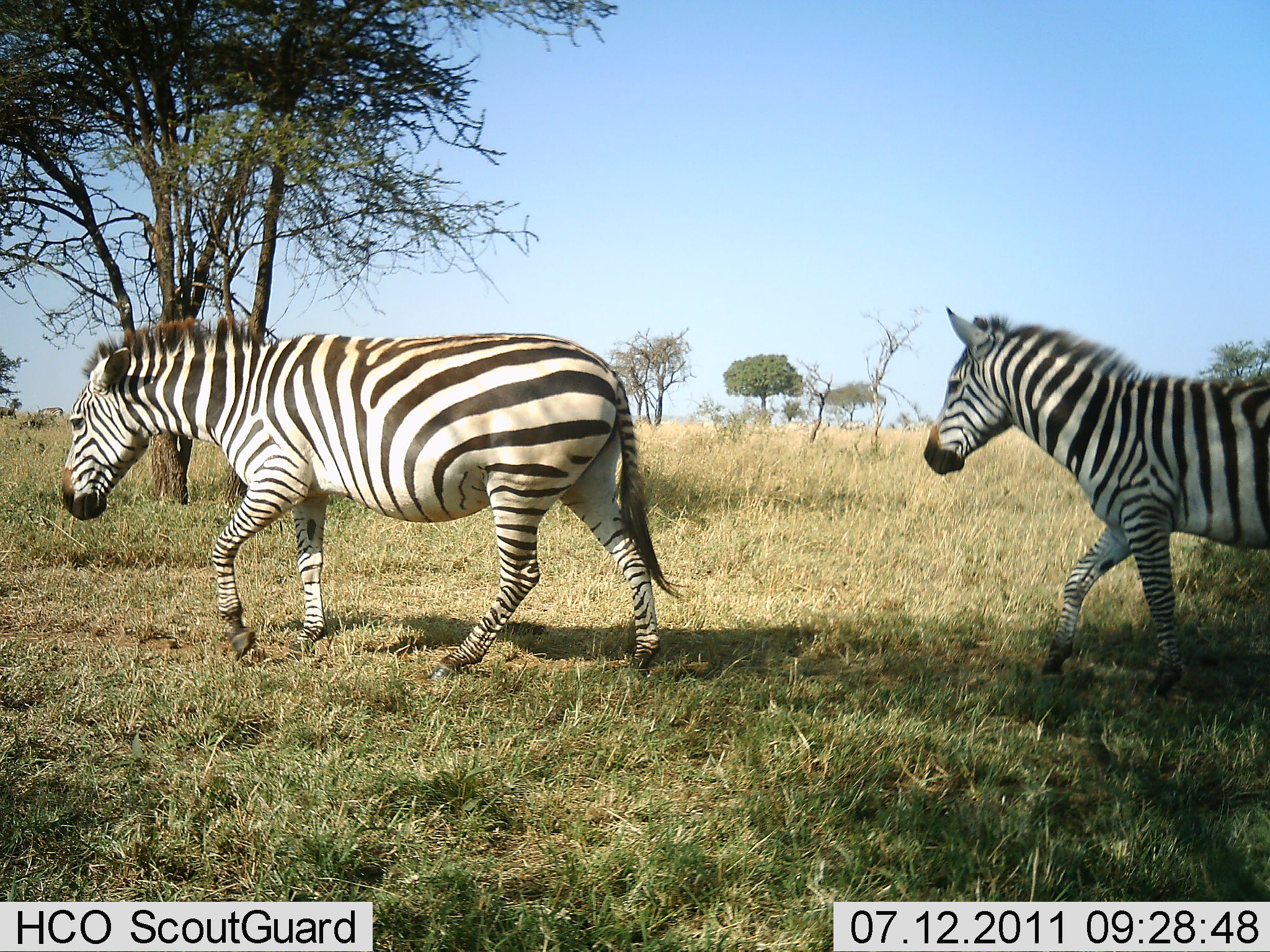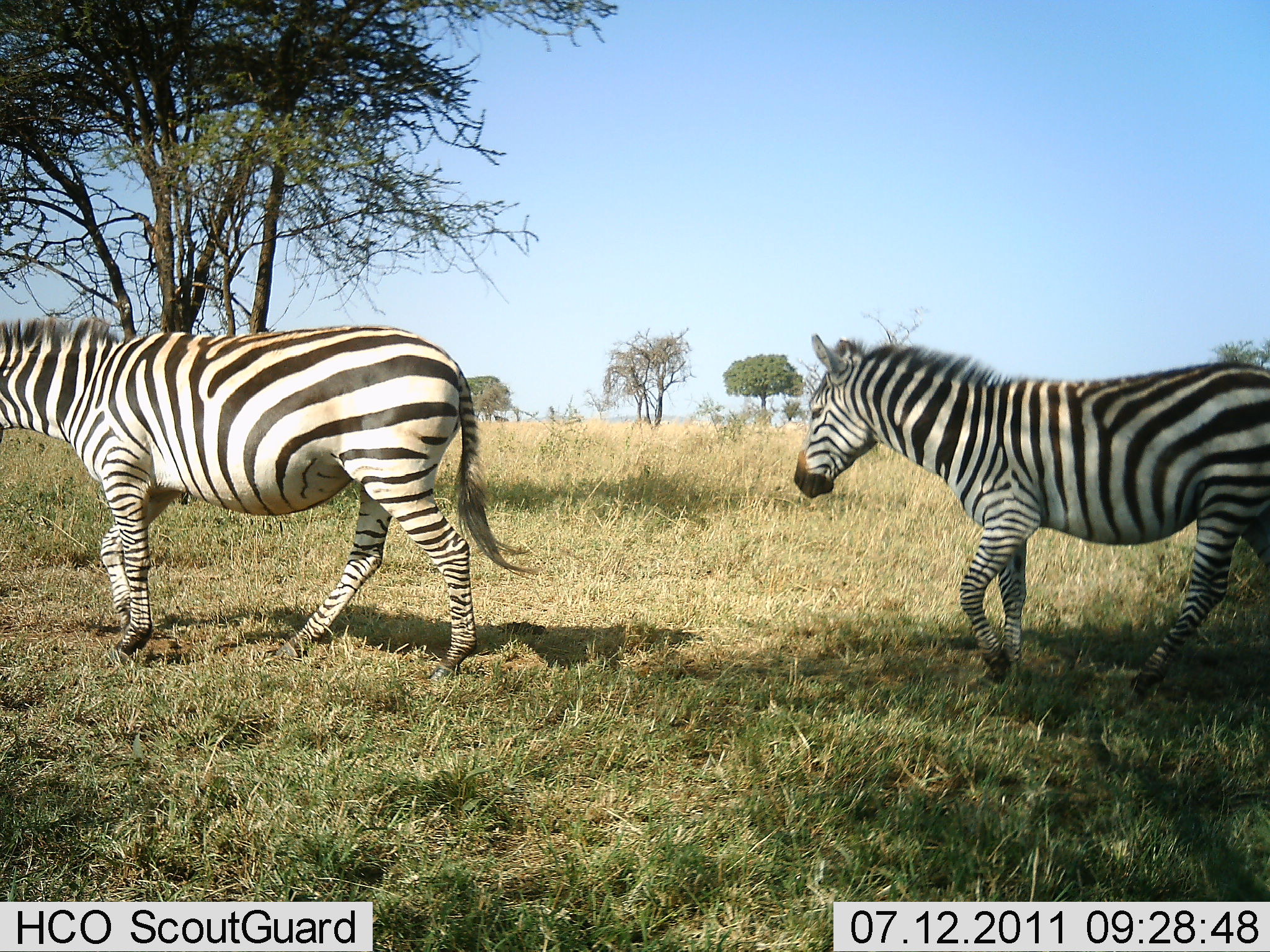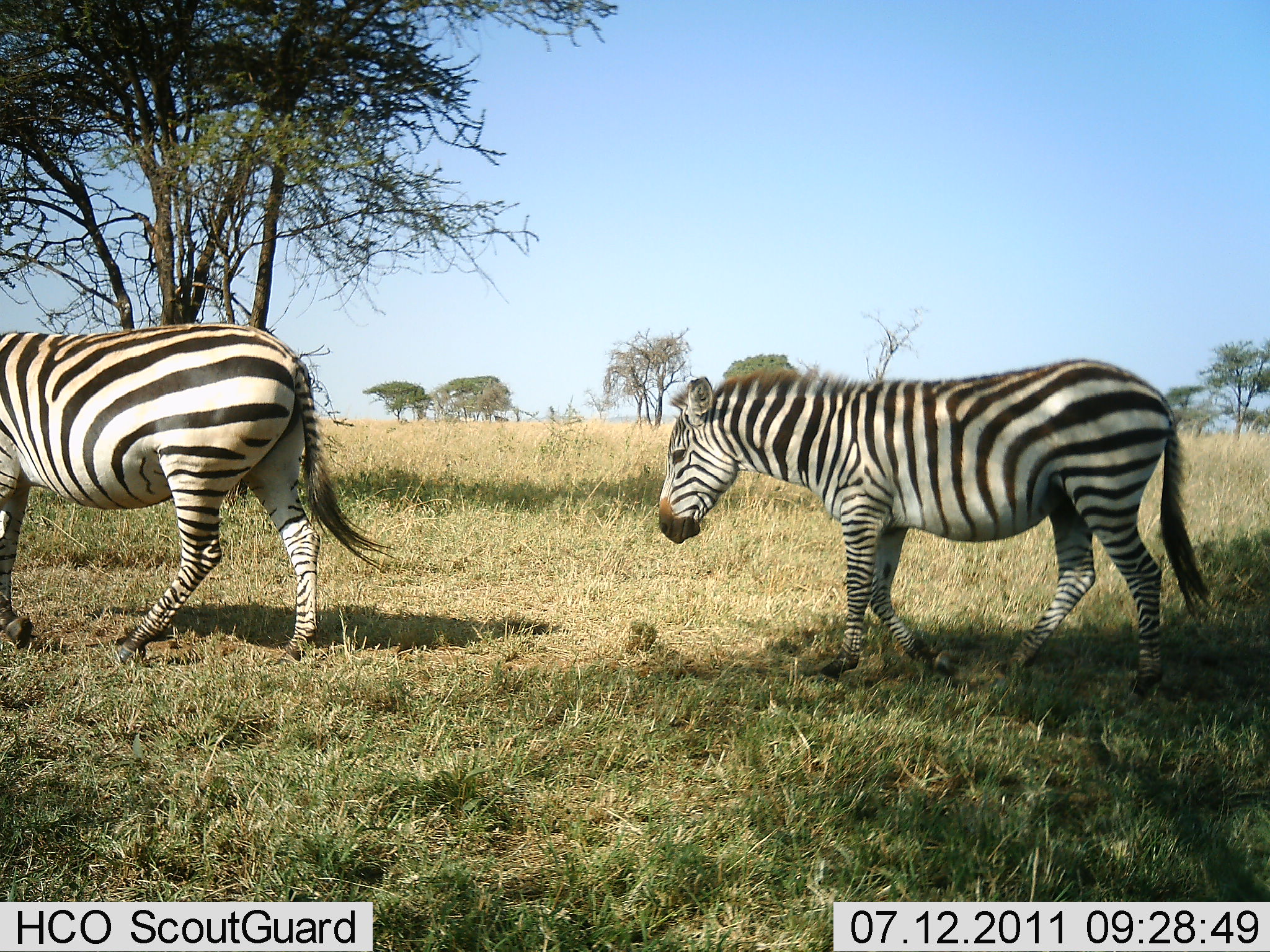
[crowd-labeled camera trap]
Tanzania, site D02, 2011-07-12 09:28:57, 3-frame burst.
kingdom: Animalia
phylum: Chordata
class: Mammalia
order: Perissodactyla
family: Equidae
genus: Equus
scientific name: Equus quagga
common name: plains zebra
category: zebra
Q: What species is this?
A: Zebra (plains zebra) (Equus quagga).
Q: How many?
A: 2.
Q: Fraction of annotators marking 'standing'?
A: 0%.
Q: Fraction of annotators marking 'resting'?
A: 0%.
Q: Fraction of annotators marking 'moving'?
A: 100%.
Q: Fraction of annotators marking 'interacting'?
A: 0%.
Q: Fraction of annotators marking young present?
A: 0%.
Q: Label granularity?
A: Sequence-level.